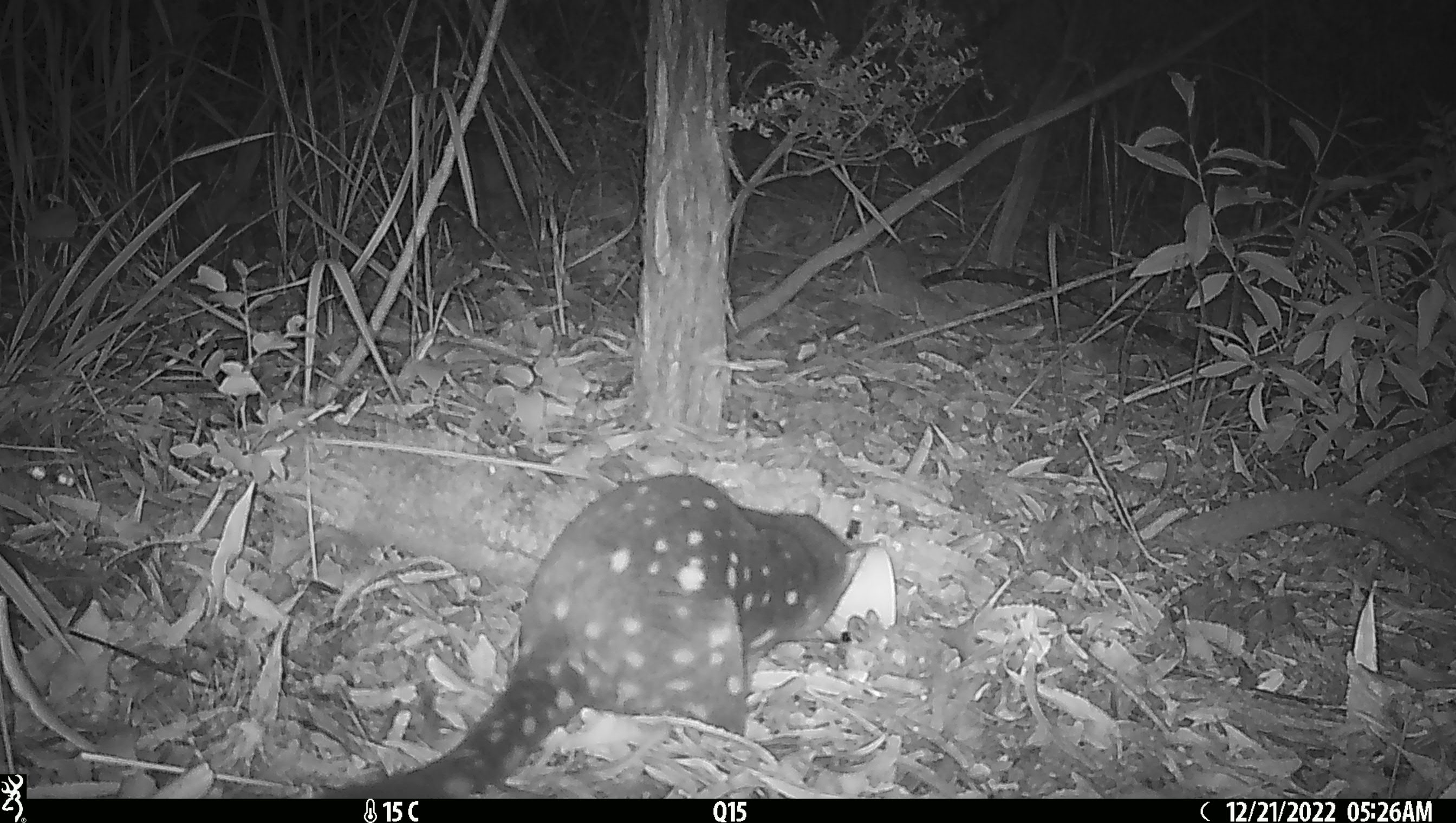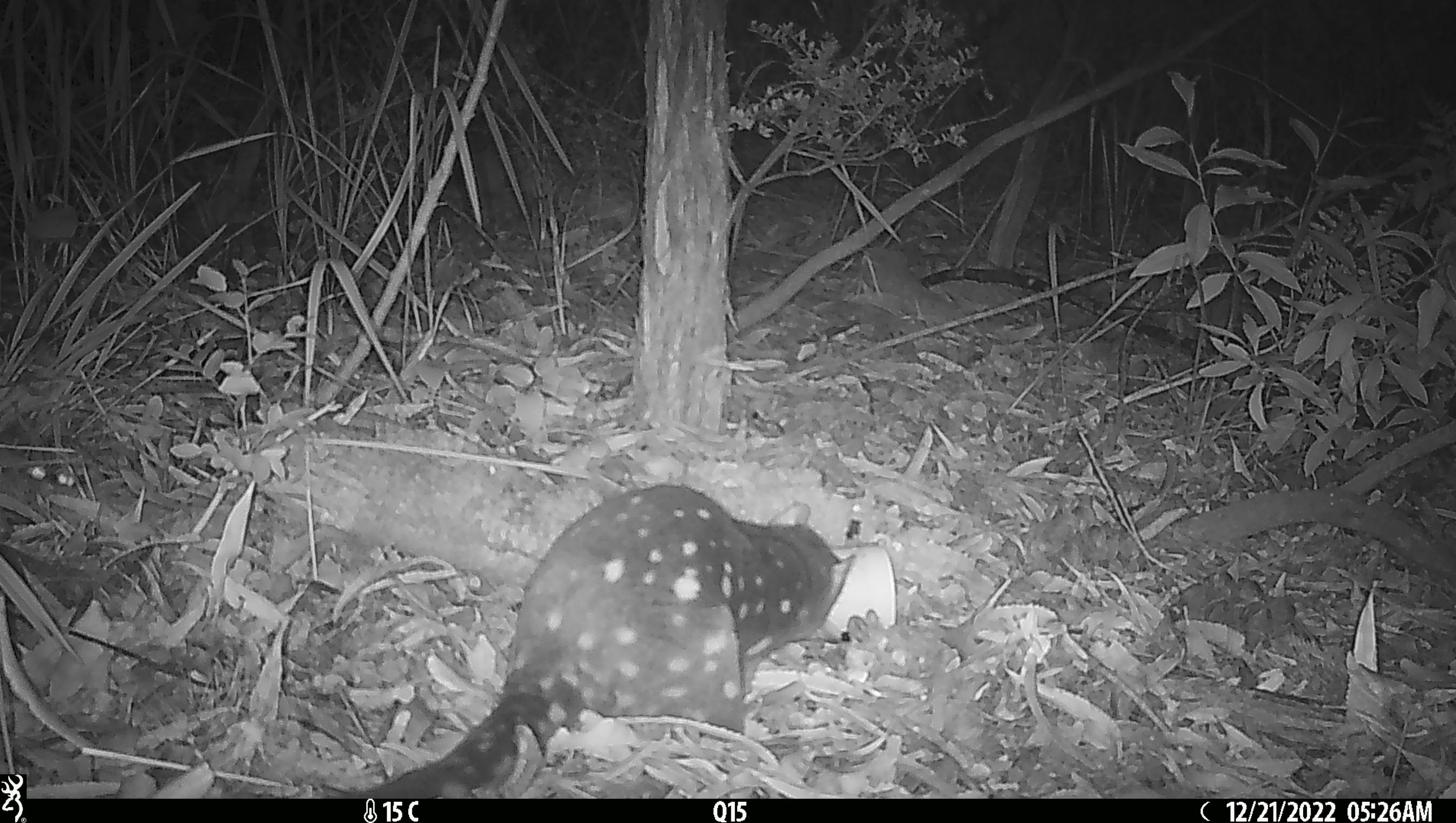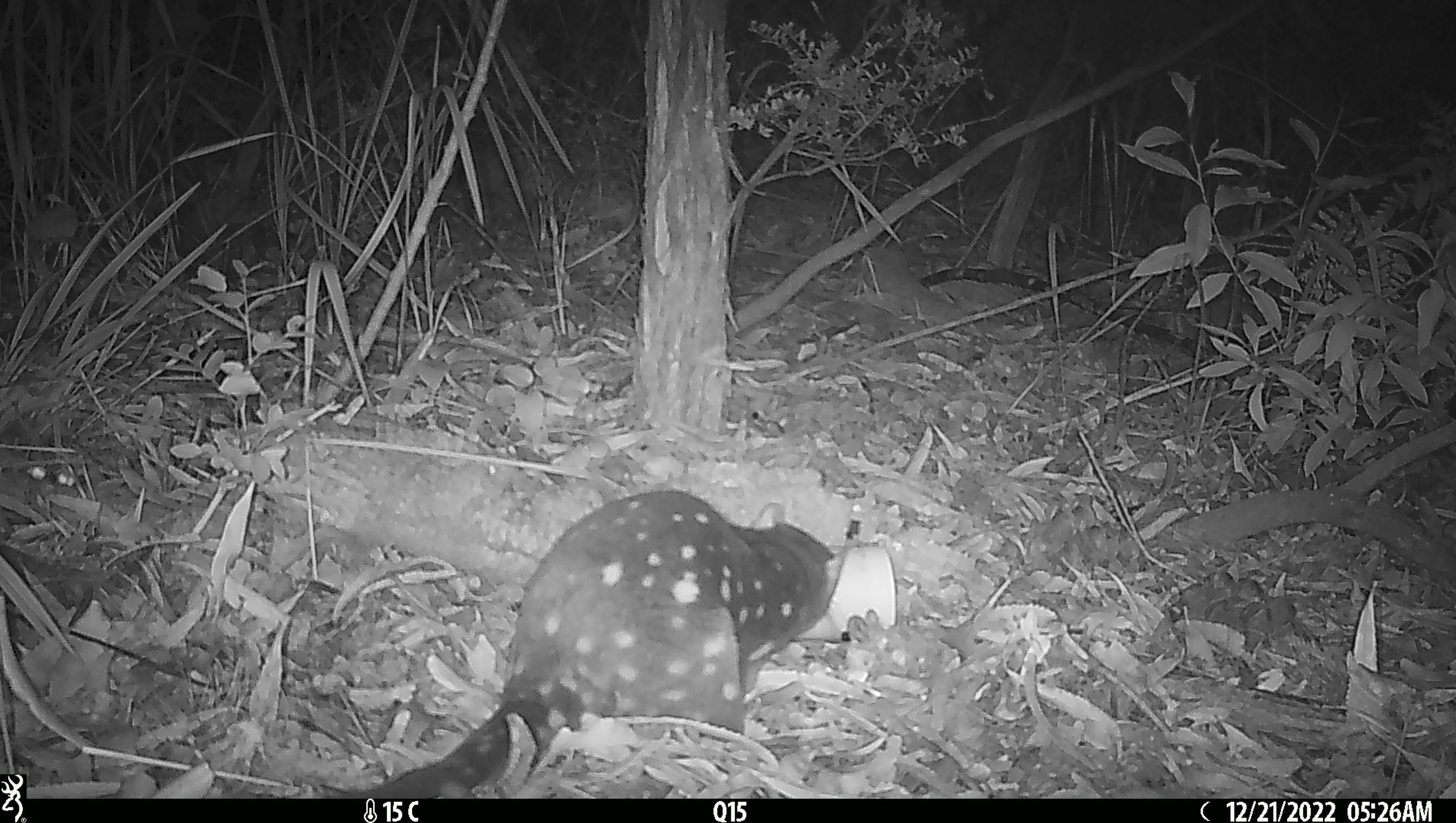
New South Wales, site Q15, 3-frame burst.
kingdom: Animalia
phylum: Chordata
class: Mammalia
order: Dasyuromorphia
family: Dasyuridae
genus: Dasyurus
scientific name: Dasyurus maculatus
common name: spotted-tailed quoll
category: quoll